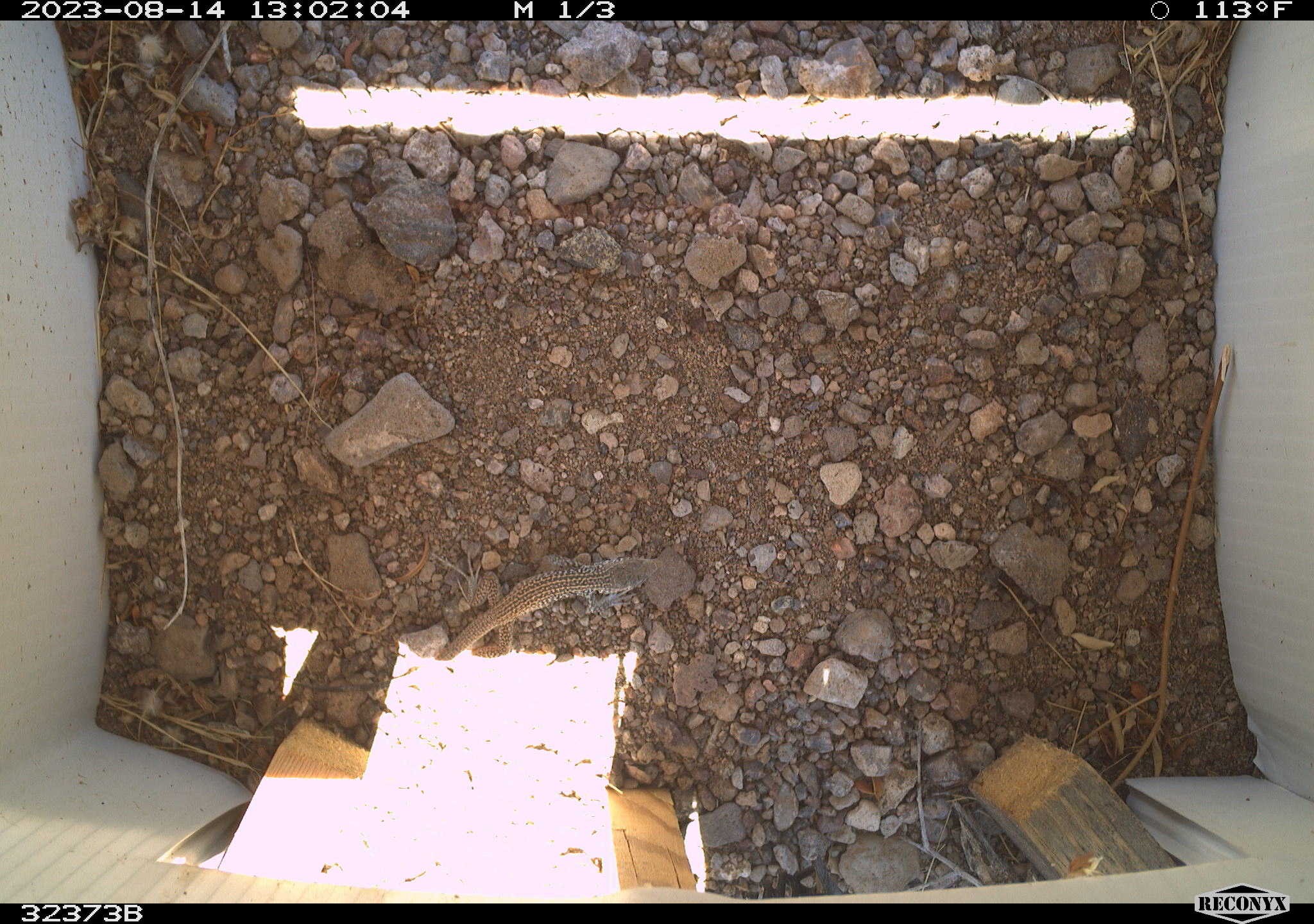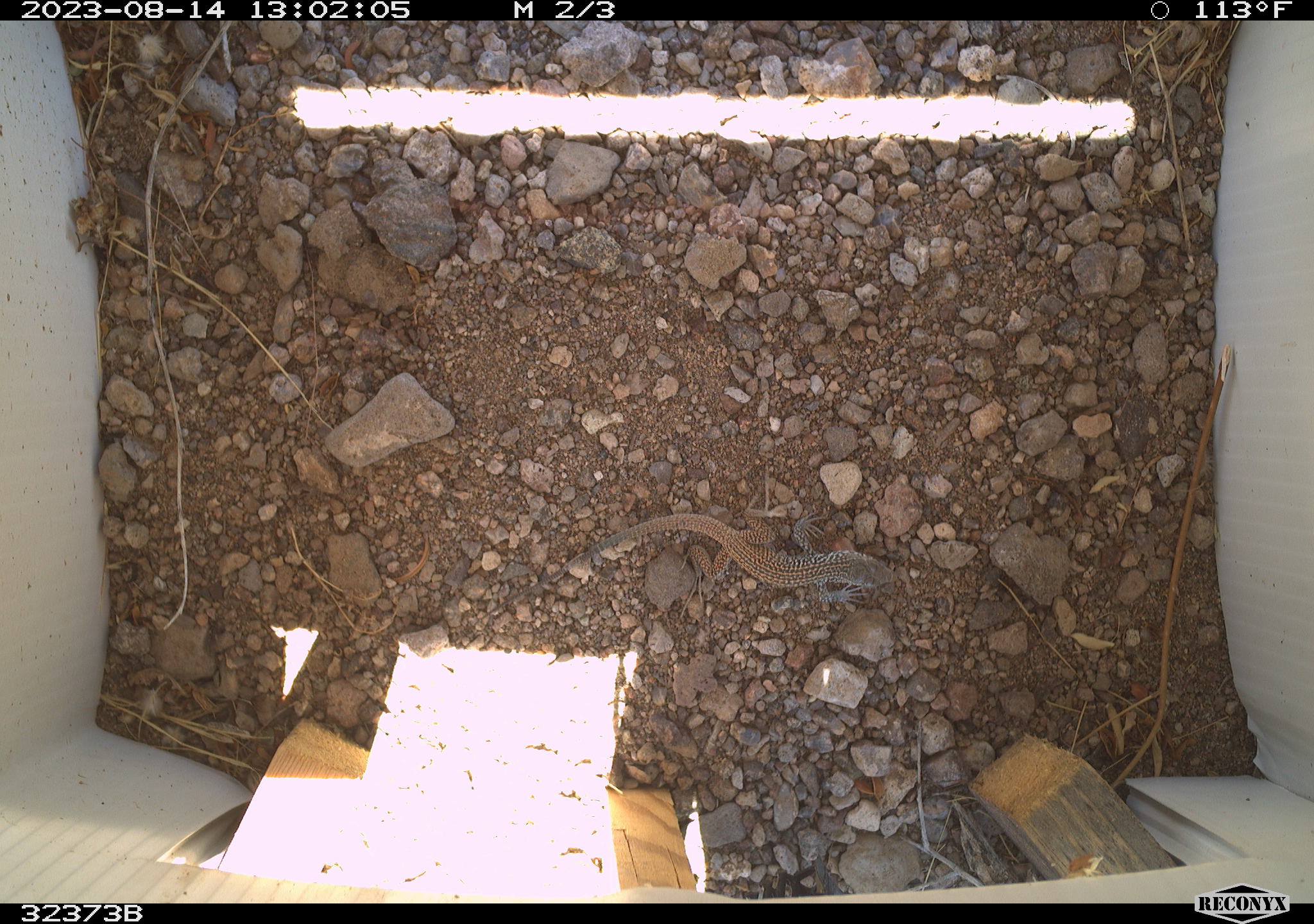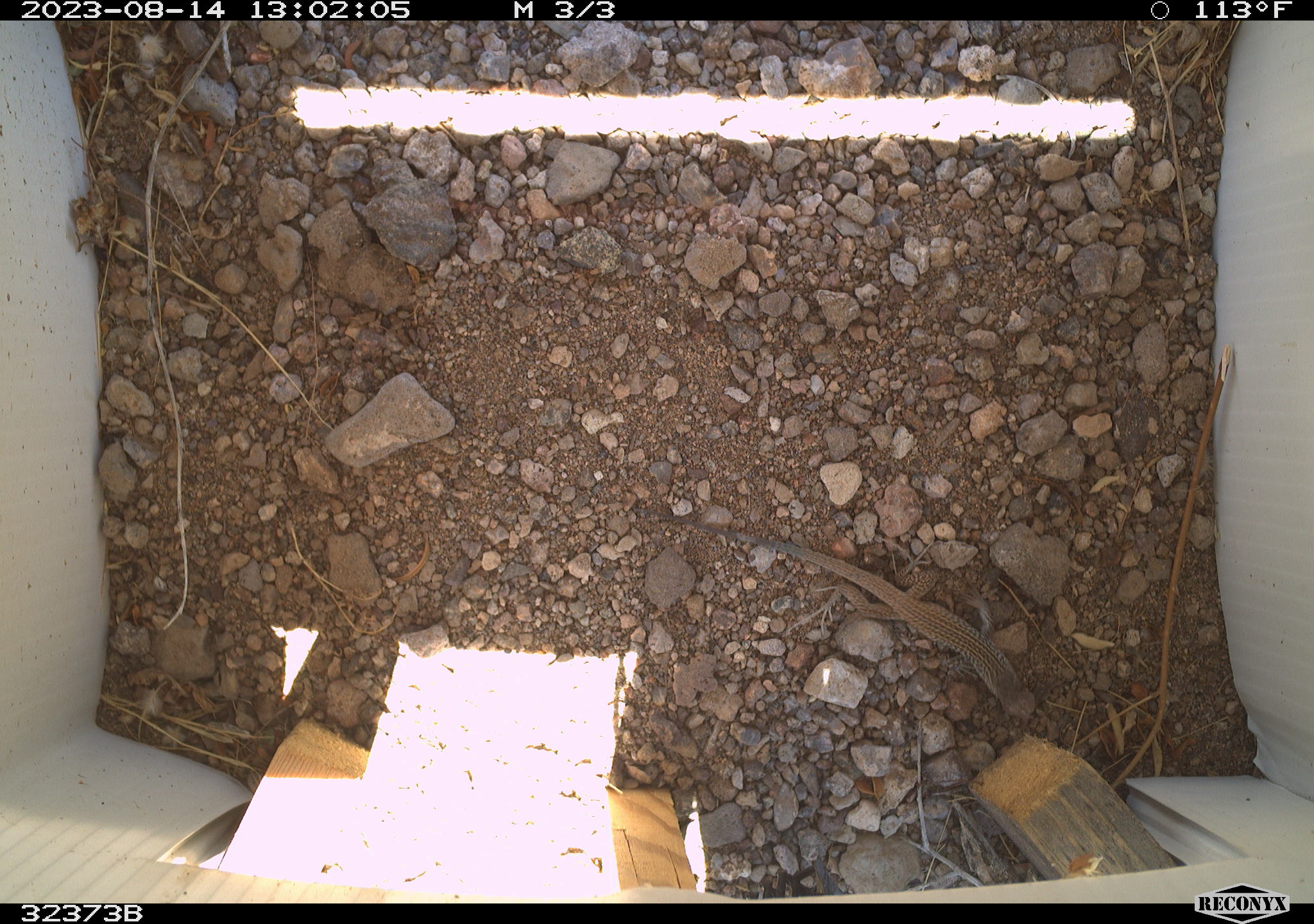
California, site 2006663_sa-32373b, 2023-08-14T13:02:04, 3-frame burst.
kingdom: Animalia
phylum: Chordata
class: Reptilia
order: Squamata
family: Teiidae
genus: Aspidoscelis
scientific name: Aspidoscelis tigris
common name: western whiptail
Western whiptail (Aspidoscelis tigris).